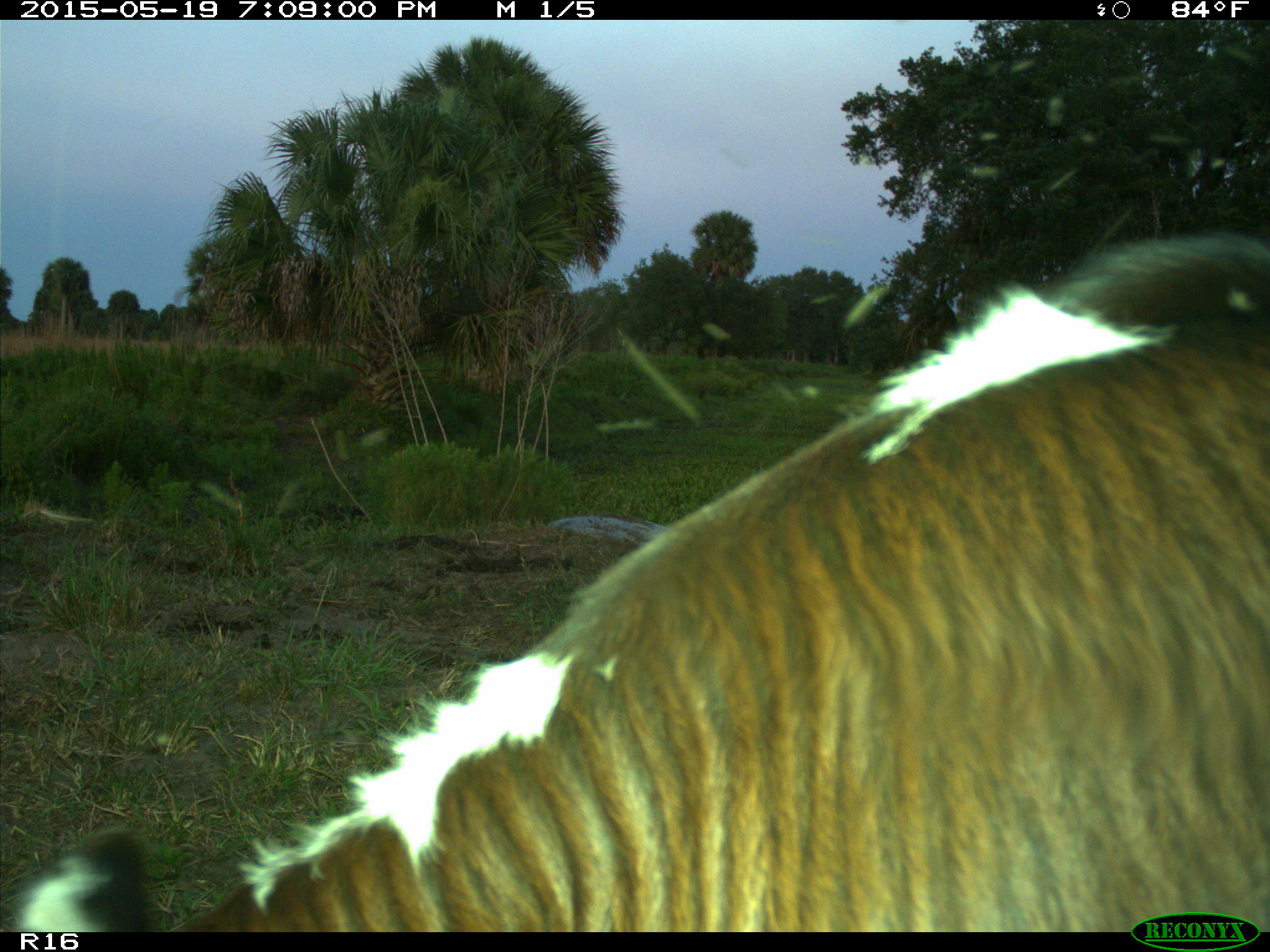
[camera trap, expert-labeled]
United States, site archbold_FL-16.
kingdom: Animalia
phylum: Chordata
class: Mammalia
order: Artiodactyla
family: Bovidae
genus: Bos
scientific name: Bos taurus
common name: domestic cow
Bos taurus (domestic cow).